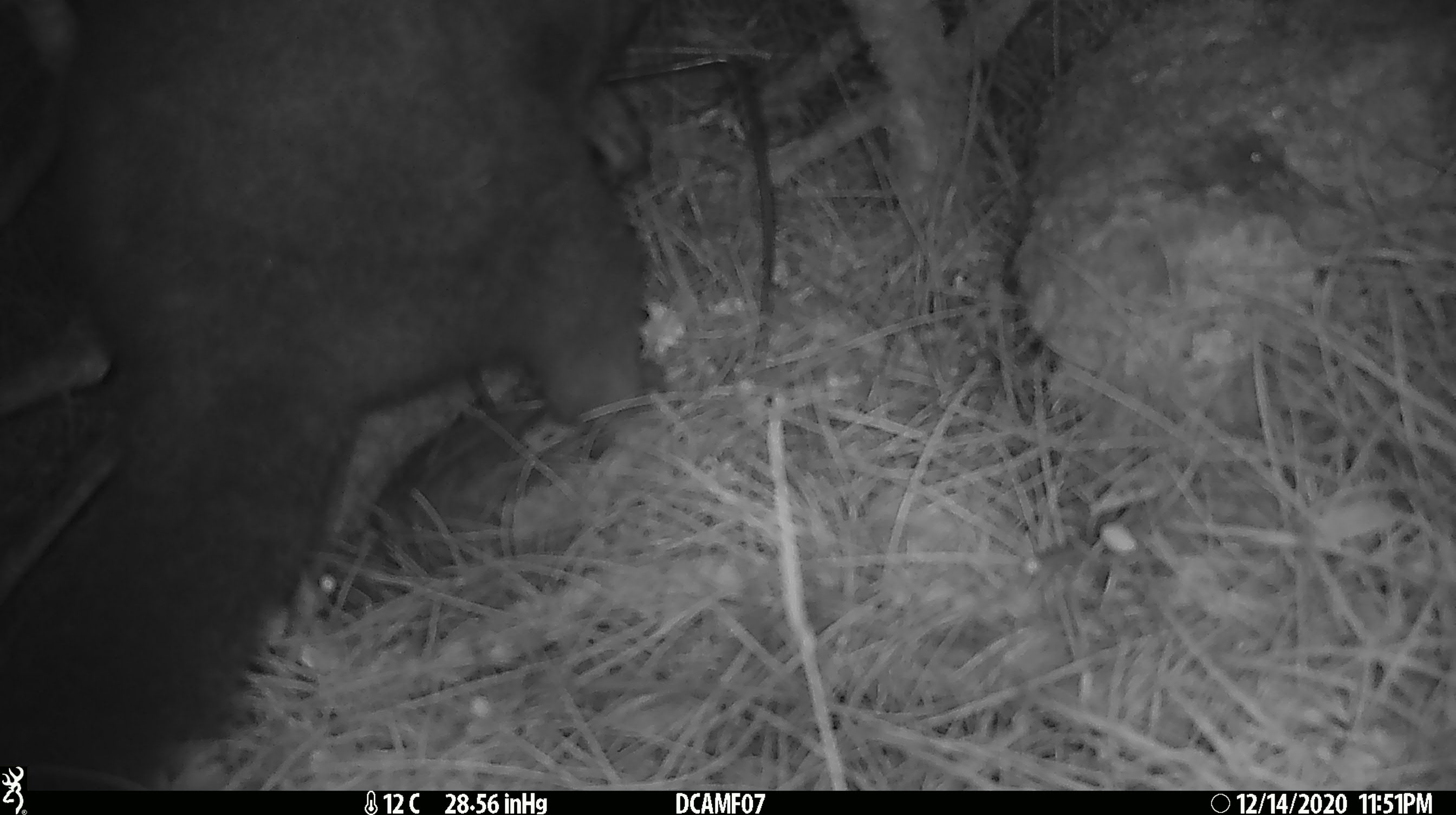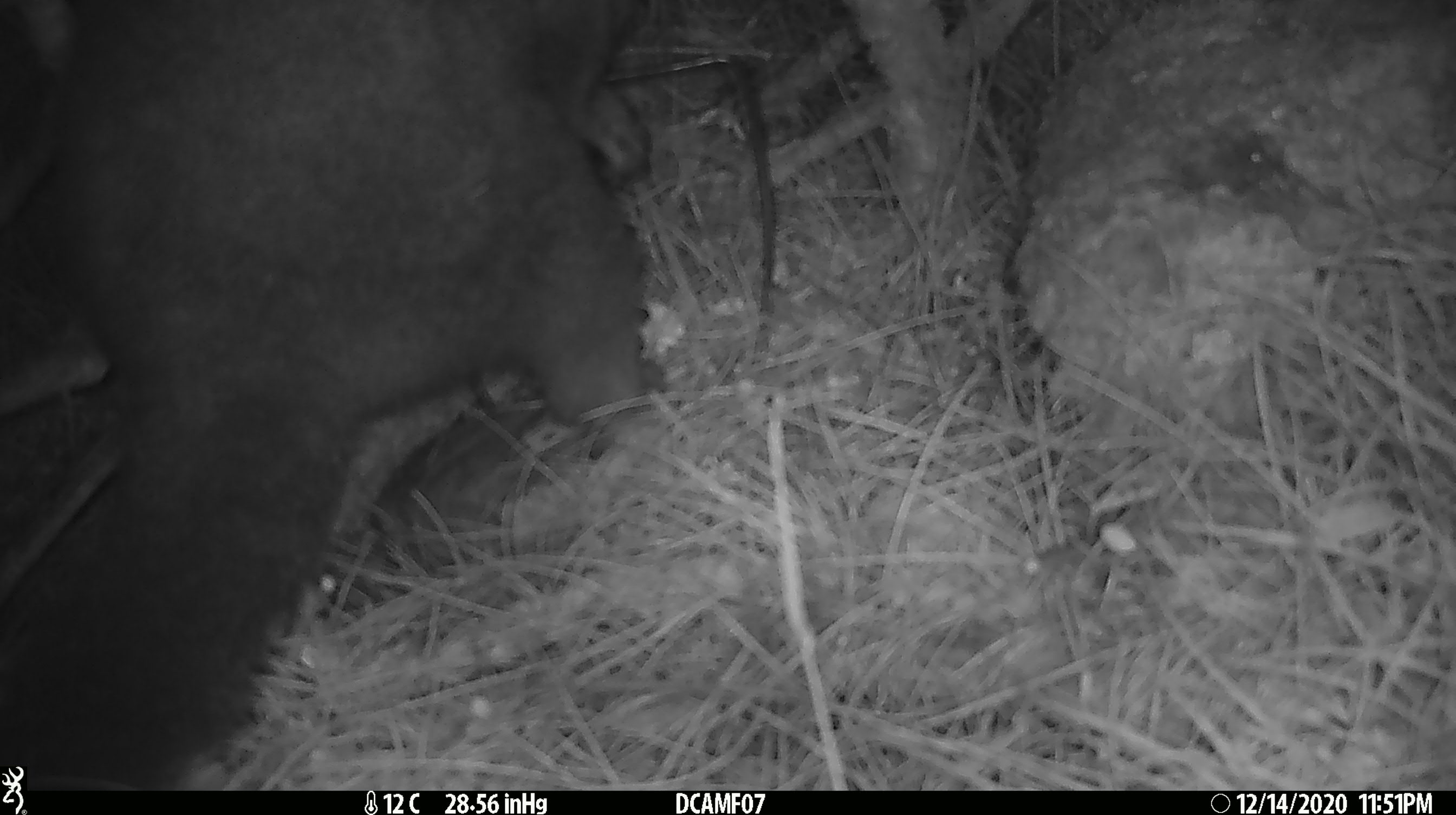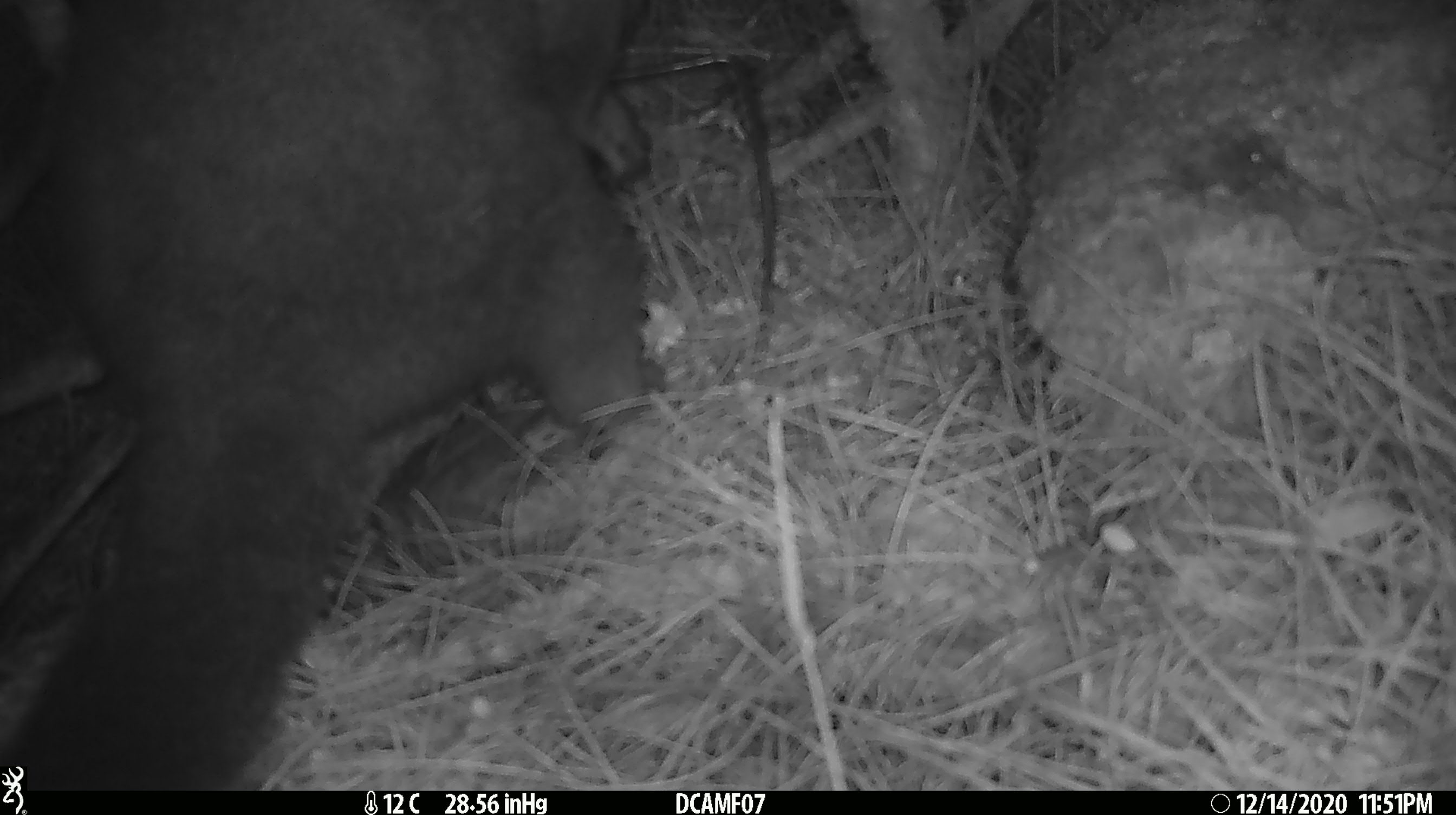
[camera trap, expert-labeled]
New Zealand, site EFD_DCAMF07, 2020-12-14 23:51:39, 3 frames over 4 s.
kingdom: Animalia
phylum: Chordata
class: Mammalia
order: Diprotodontia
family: Phalangeridae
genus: Trichosurus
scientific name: Trichosurus vulpecula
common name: common brushtail possum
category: possum